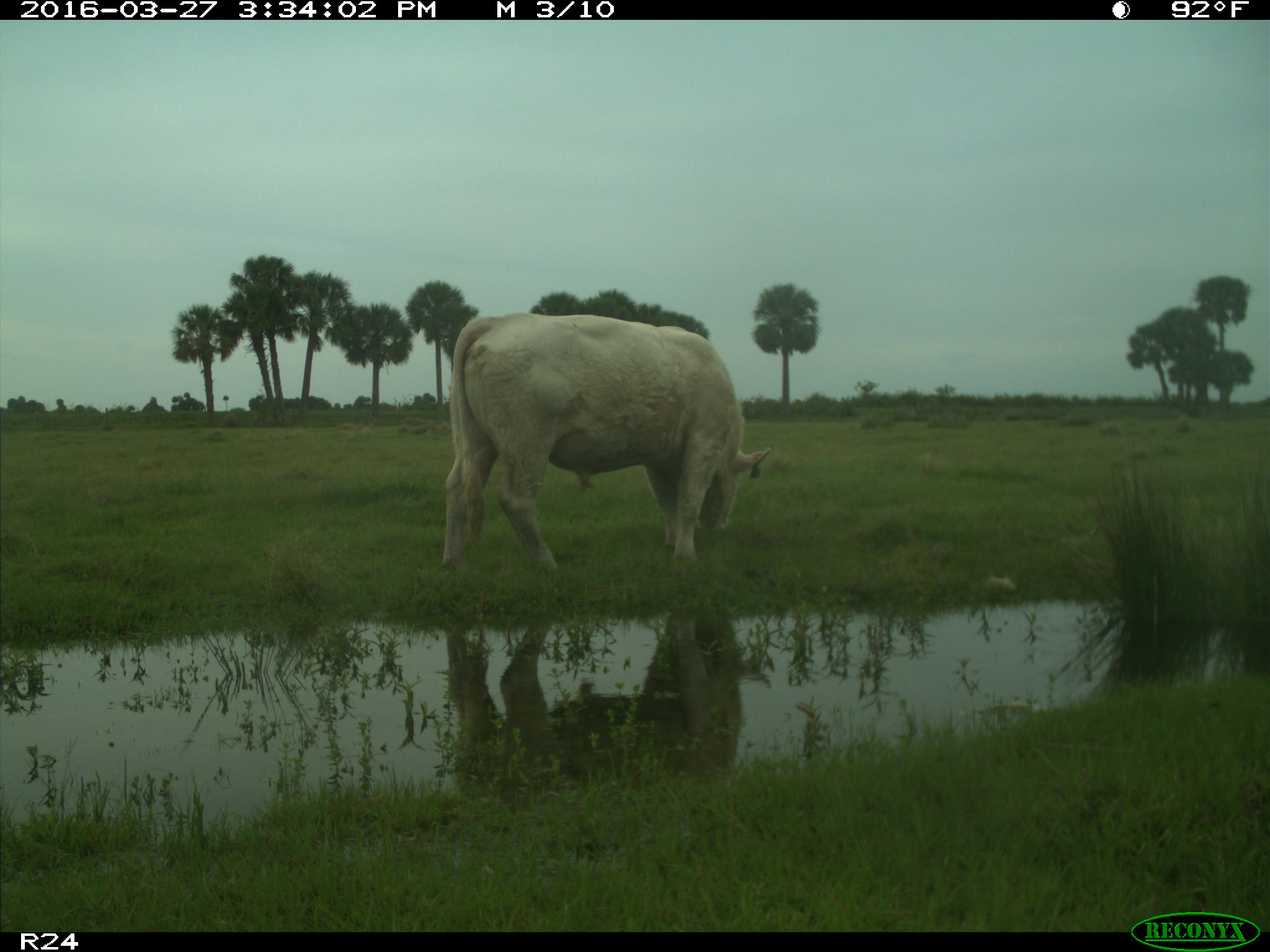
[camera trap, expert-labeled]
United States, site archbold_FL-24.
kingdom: Animalia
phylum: Chordata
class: Mammalia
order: Artiodactyla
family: Bovidae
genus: Bos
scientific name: Bos taurus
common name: domestic cow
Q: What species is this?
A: Bos taurus (domestic cow).